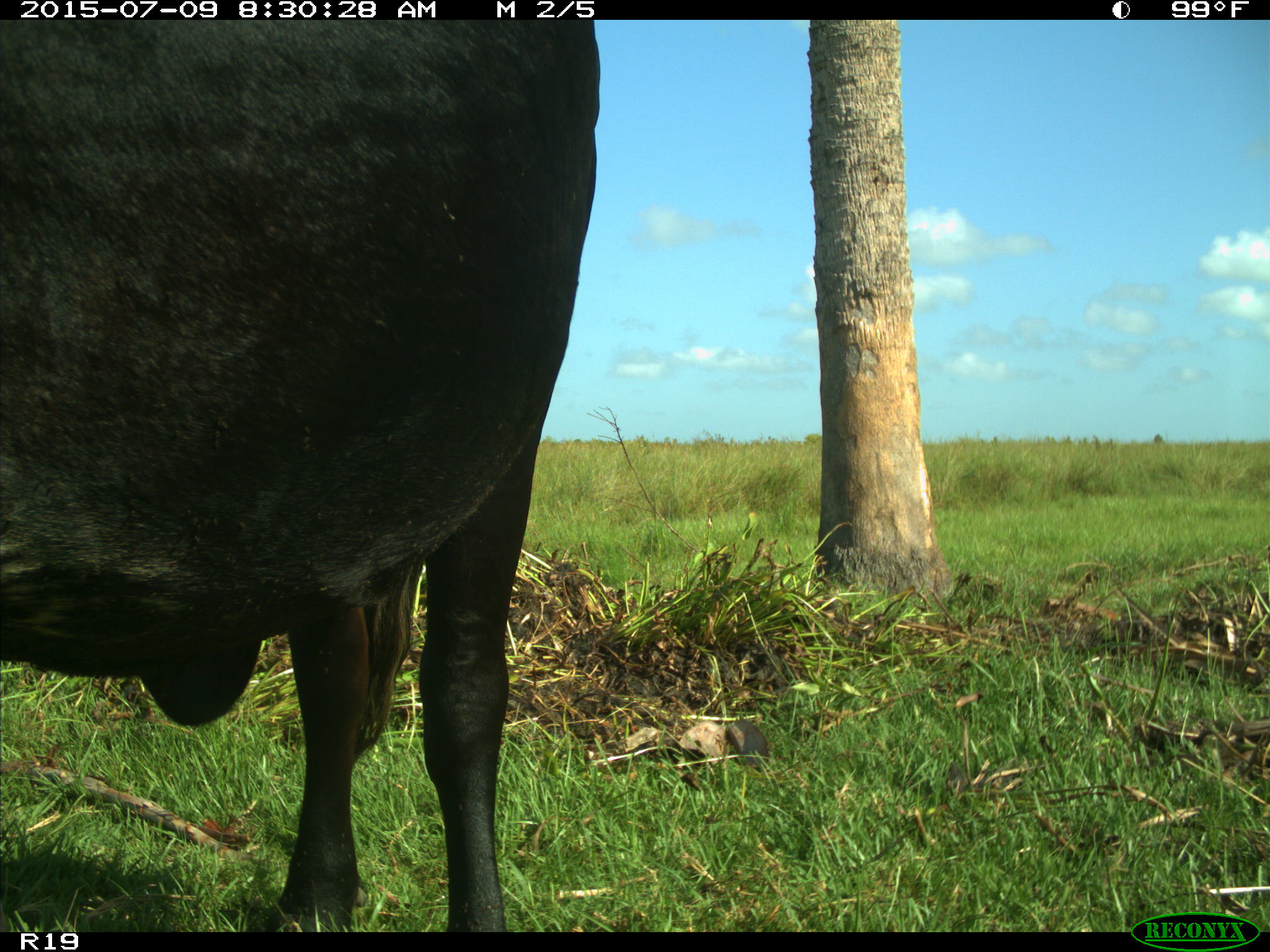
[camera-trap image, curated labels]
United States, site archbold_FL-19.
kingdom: Animalia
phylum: Chordata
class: Mammalia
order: Artiodactyla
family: Bovidae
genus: Bos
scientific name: Bos taurus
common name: domestic cow